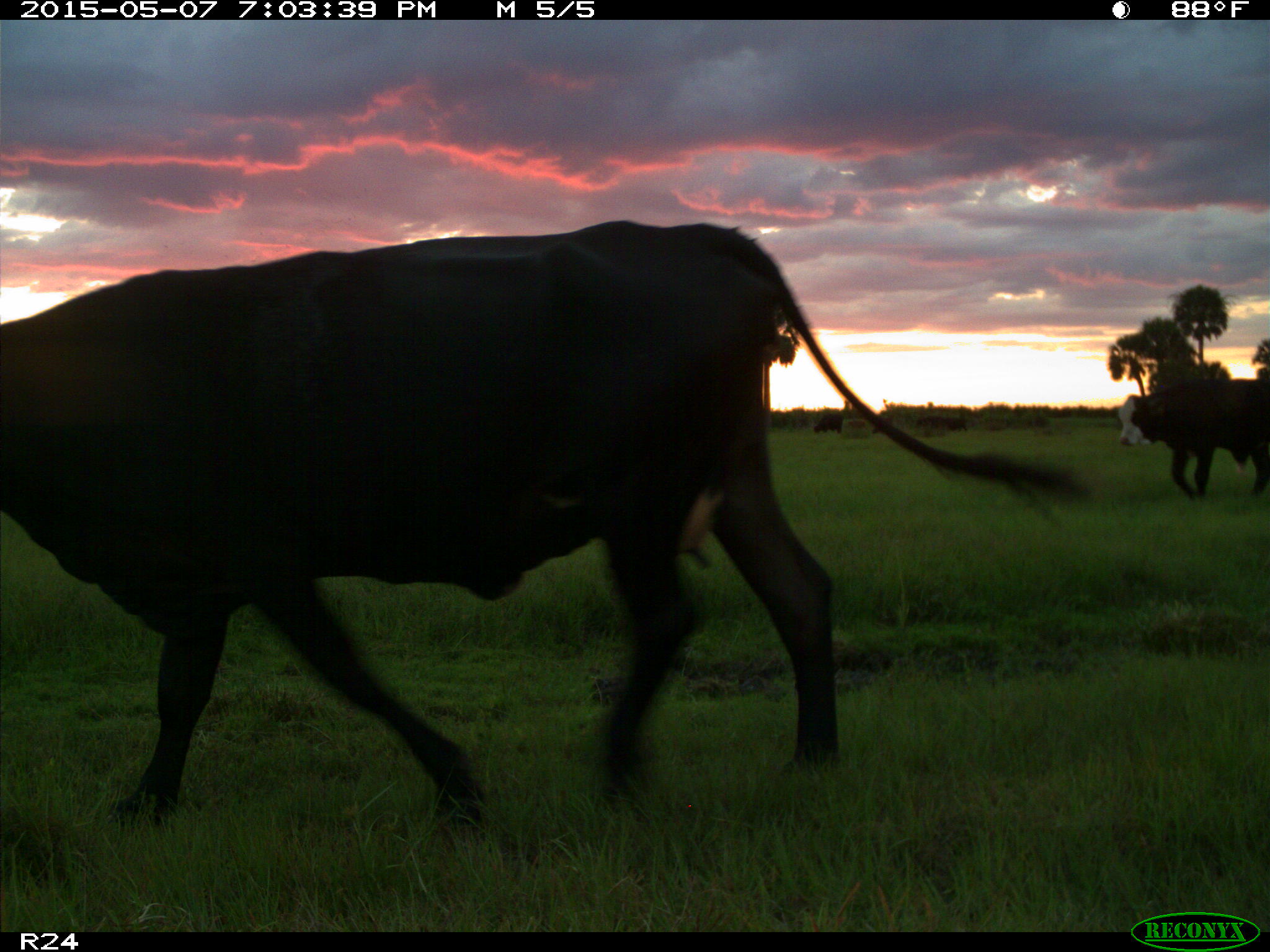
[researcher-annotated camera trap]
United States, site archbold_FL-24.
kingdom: Animalia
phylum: Chordata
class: Mammalia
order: Artiodactyla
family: Bovidae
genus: Bos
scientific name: Bos taurus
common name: domestic cow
Bos taurus (domestic cow).